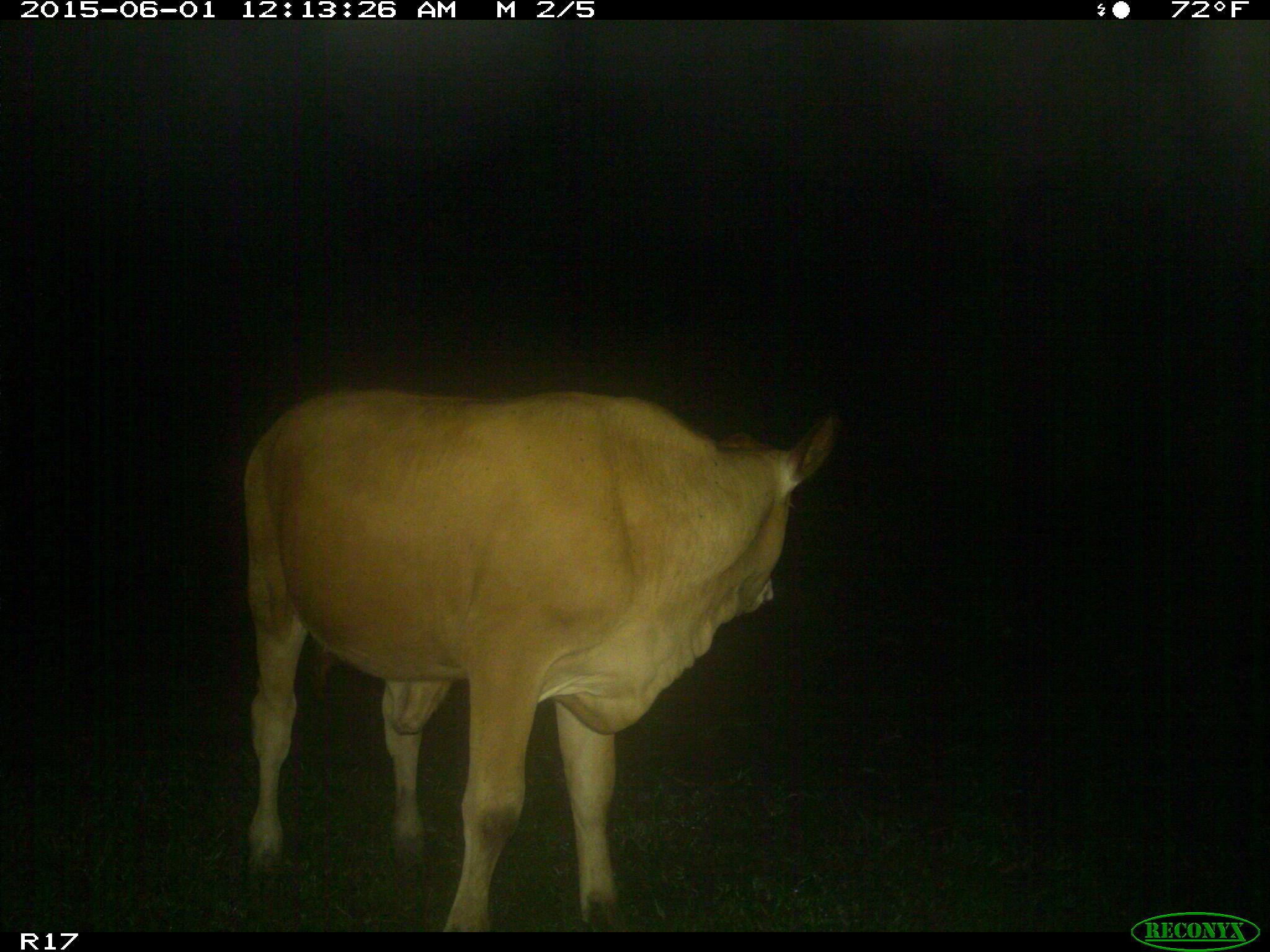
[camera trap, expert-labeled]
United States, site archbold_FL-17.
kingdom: Animalia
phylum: Chordata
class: Mammalia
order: Artiodactyla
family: Bovidae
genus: Bos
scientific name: Bos taurus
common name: domestic cow